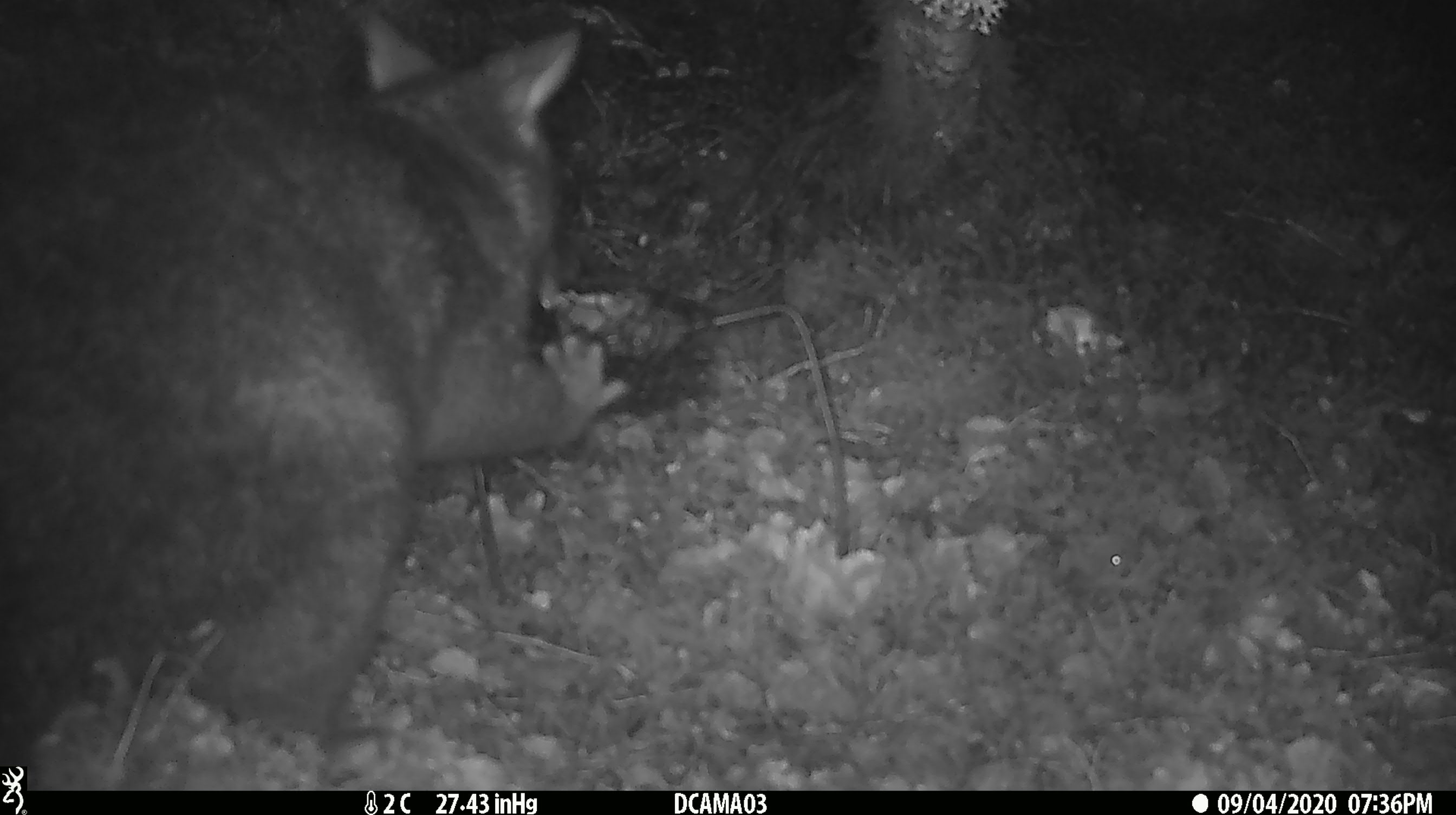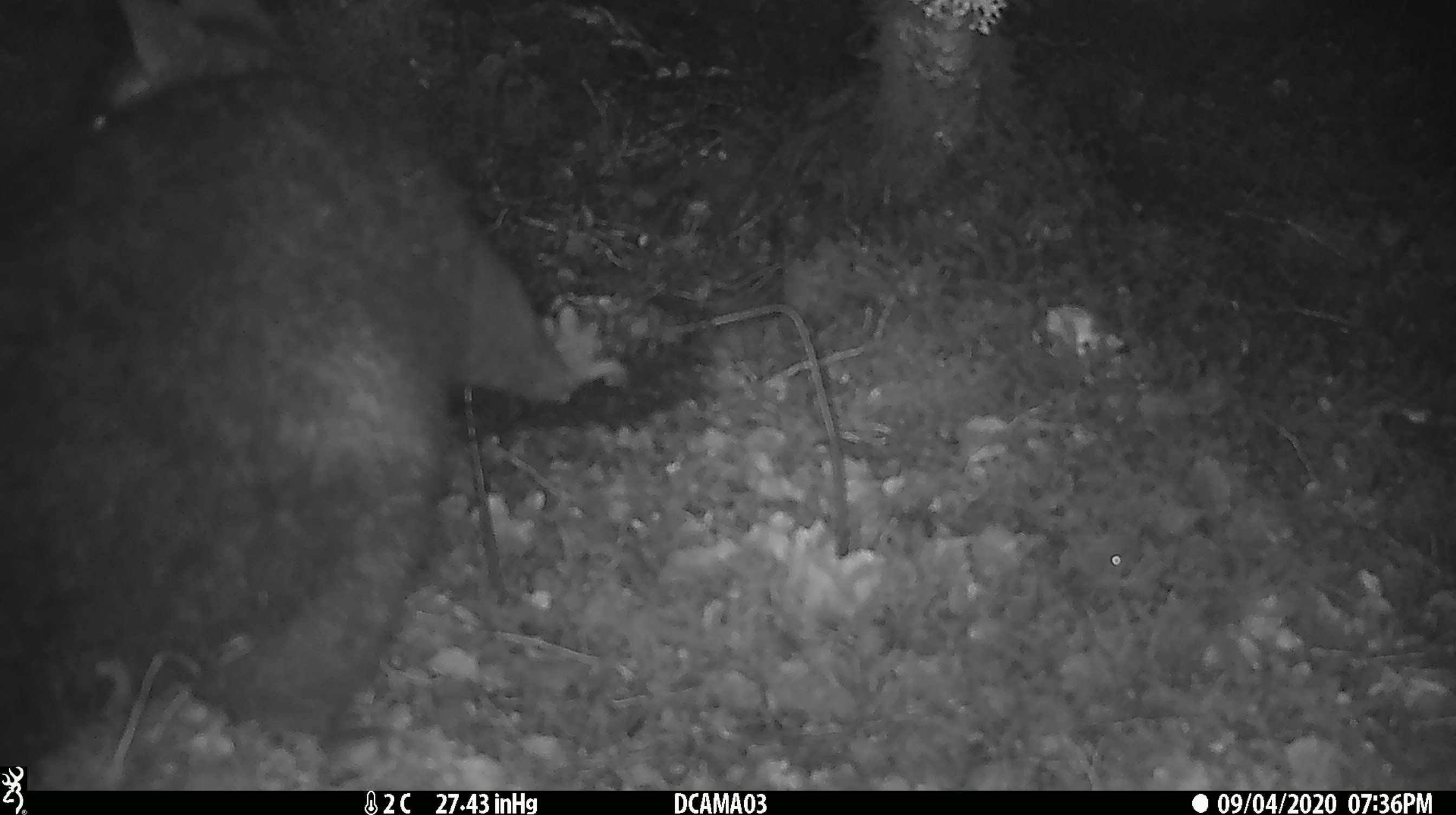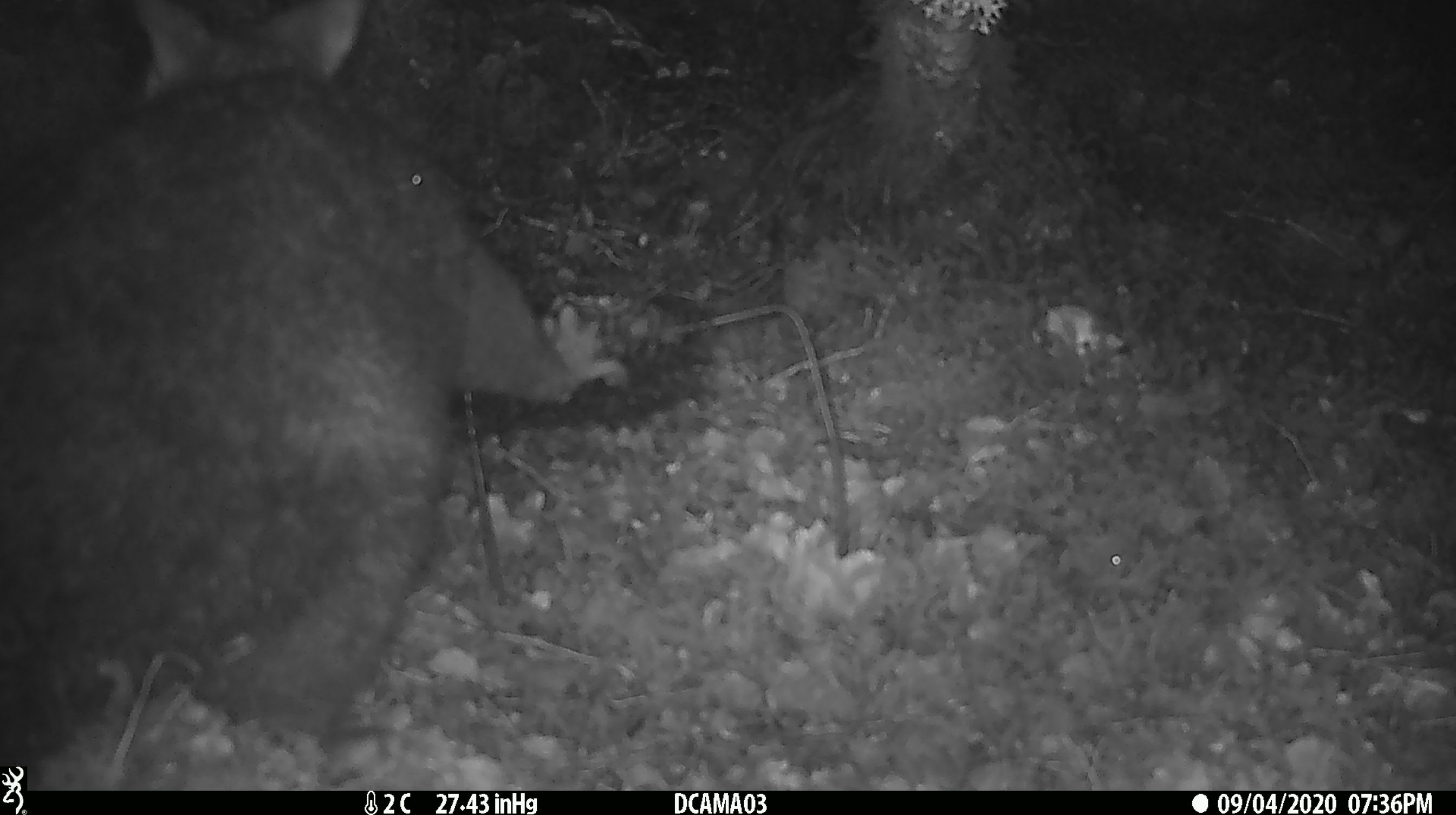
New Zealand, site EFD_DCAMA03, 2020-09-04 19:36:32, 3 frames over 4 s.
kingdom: Animalia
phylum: Chordata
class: Mammalia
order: Diprotodontia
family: Phalangeridae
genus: Trichosurus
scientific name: Trichosurus vulpecula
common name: common brushtail possum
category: possum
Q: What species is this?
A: Possum (common brushtail possum) (Trichosurus vulpecula).